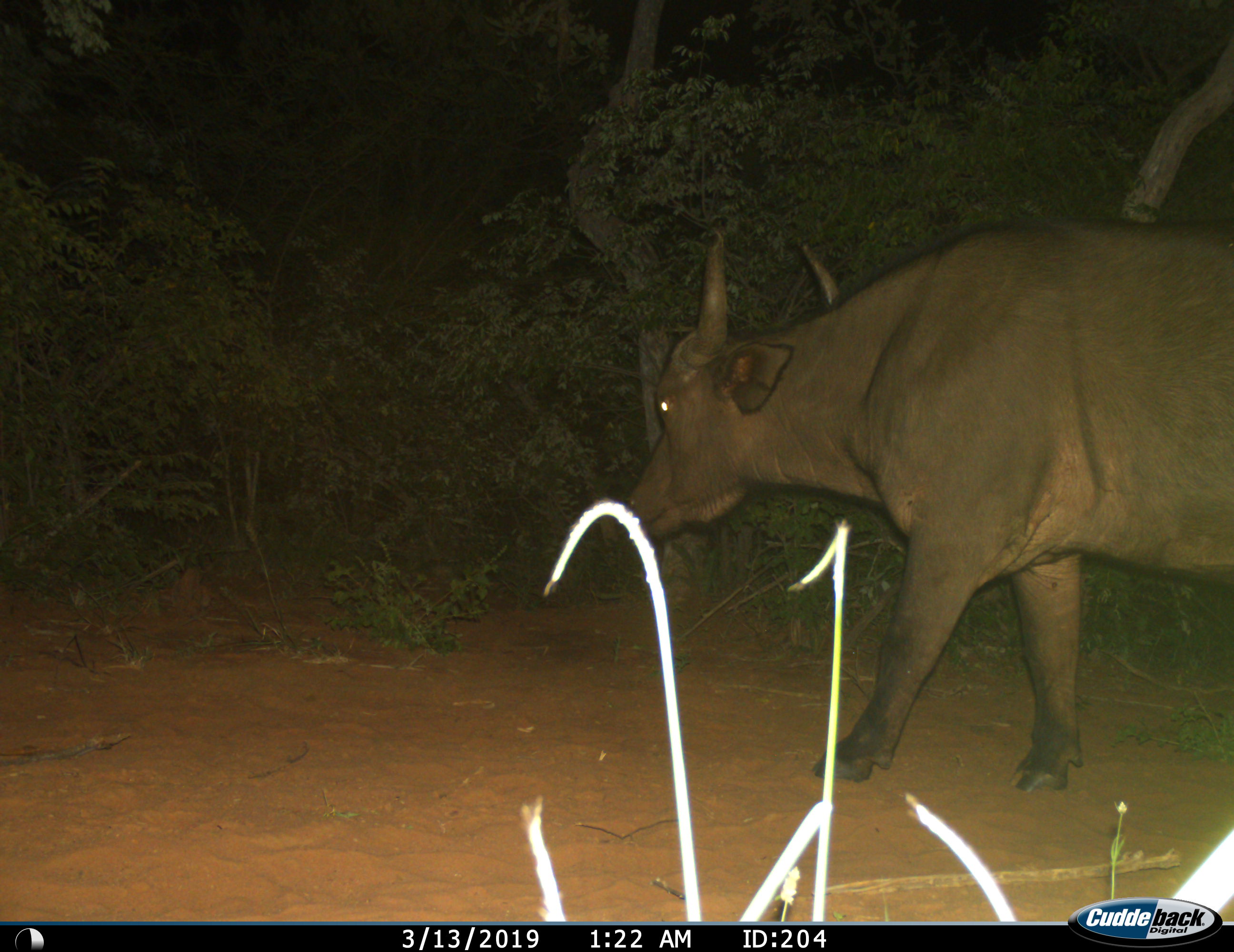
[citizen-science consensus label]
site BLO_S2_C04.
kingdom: Animalia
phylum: Chordata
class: Mammalia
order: Artiodactyla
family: Bovidae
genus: Syncerus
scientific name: Syncerus caffer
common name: african buffalo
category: buffalo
Buffalo (african buffalo) (Syncerus caffer), count 1. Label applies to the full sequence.